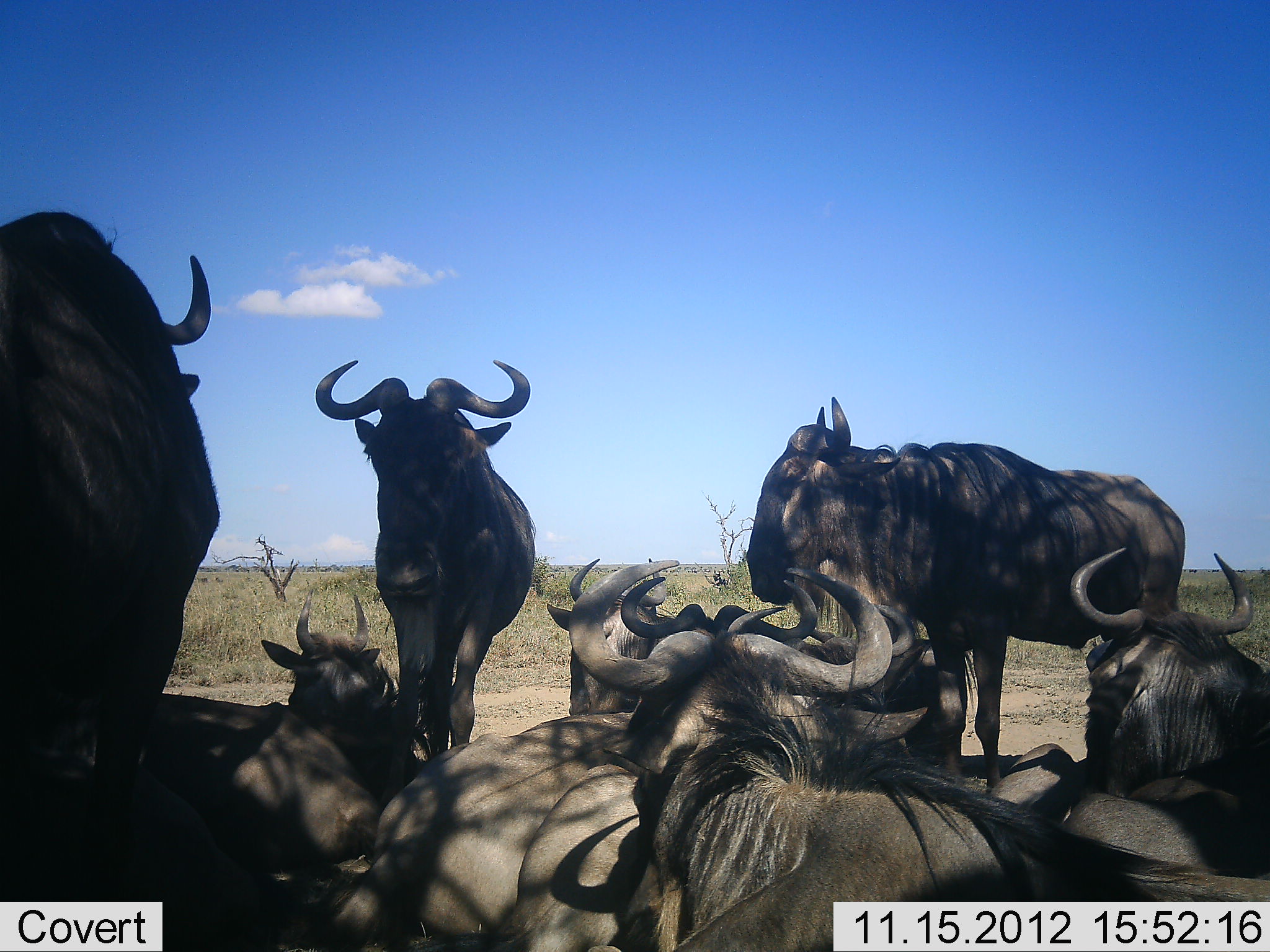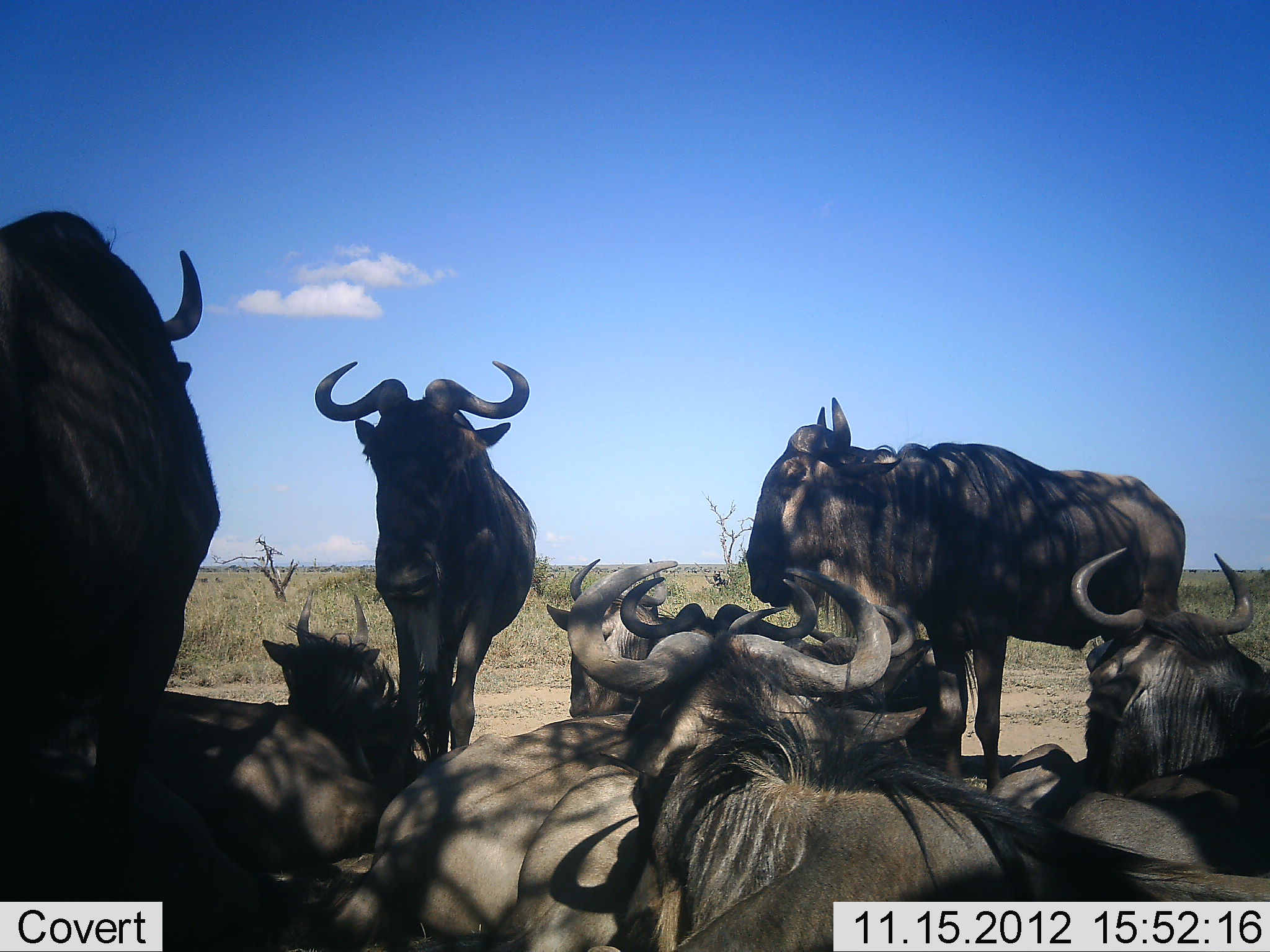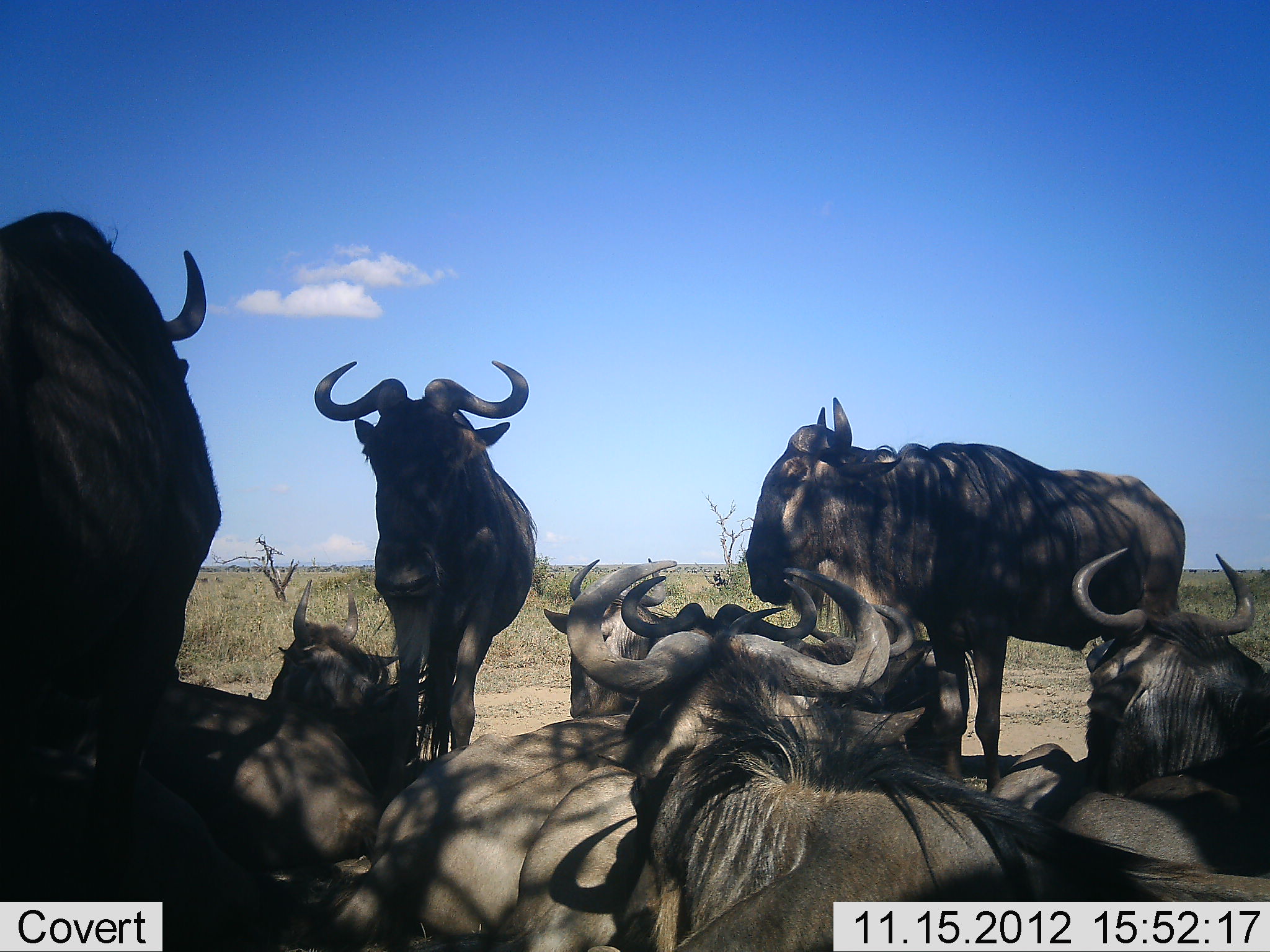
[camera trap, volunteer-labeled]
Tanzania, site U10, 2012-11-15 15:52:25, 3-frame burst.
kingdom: Animalia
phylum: Chordata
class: Mammalia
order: Artiodactyla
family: Bovidae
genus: Connochaetes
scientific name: Connochaetes taurinus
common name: blue wildebeest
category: wildebeest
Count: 9.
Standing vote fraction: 80%.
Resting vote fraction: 90%.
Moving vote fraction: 0%.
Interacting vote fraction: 30%.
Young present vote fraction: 0%.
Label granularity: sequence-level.